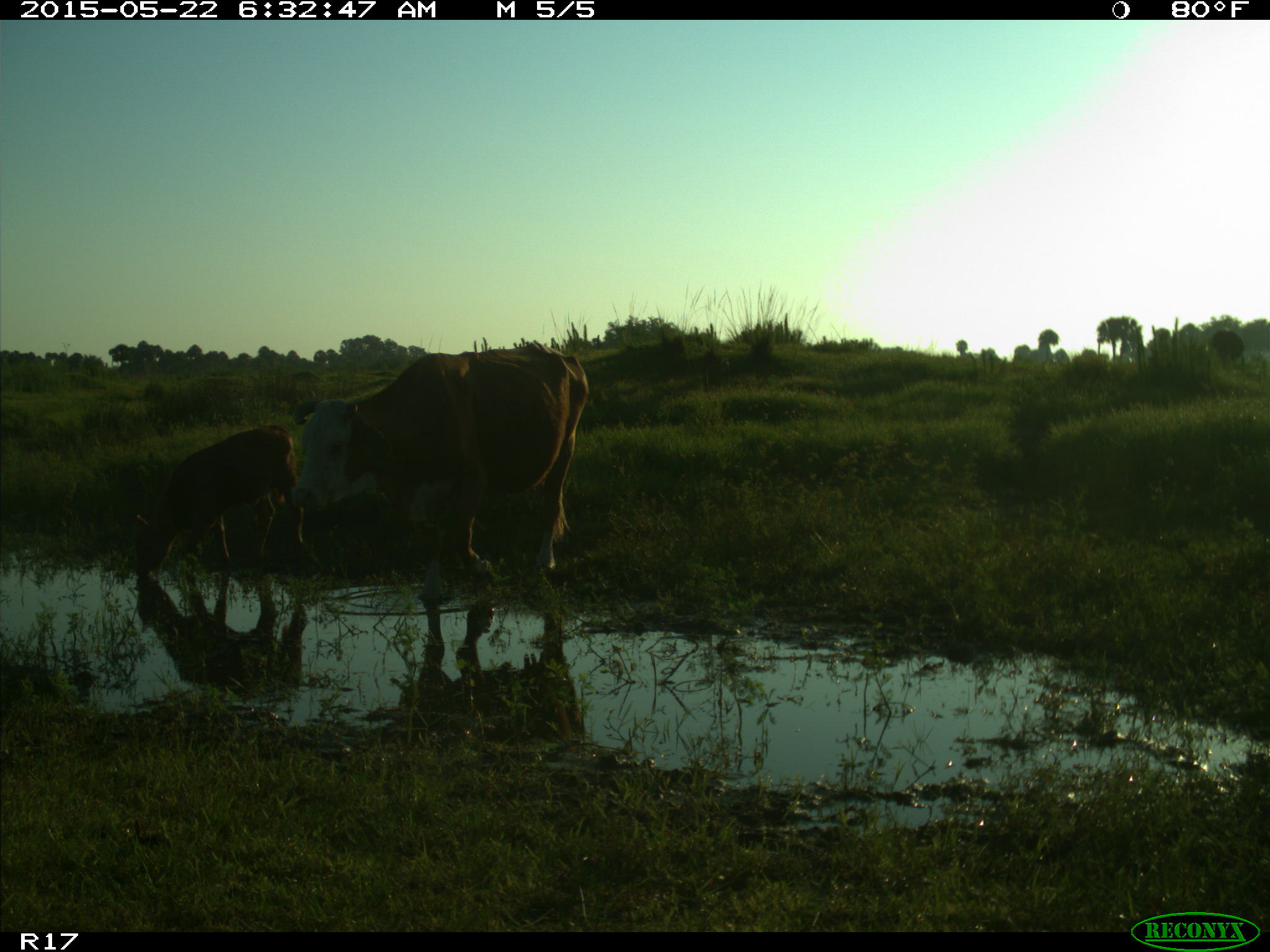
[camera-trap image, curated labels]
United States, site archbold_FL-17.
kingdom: Animalia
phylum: Chordata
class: Mammalia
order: Artiodactyla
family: Bovidae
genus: Bos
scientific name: Bos taurus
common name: domestic cow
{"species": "Bos taurus (domestic cow)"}